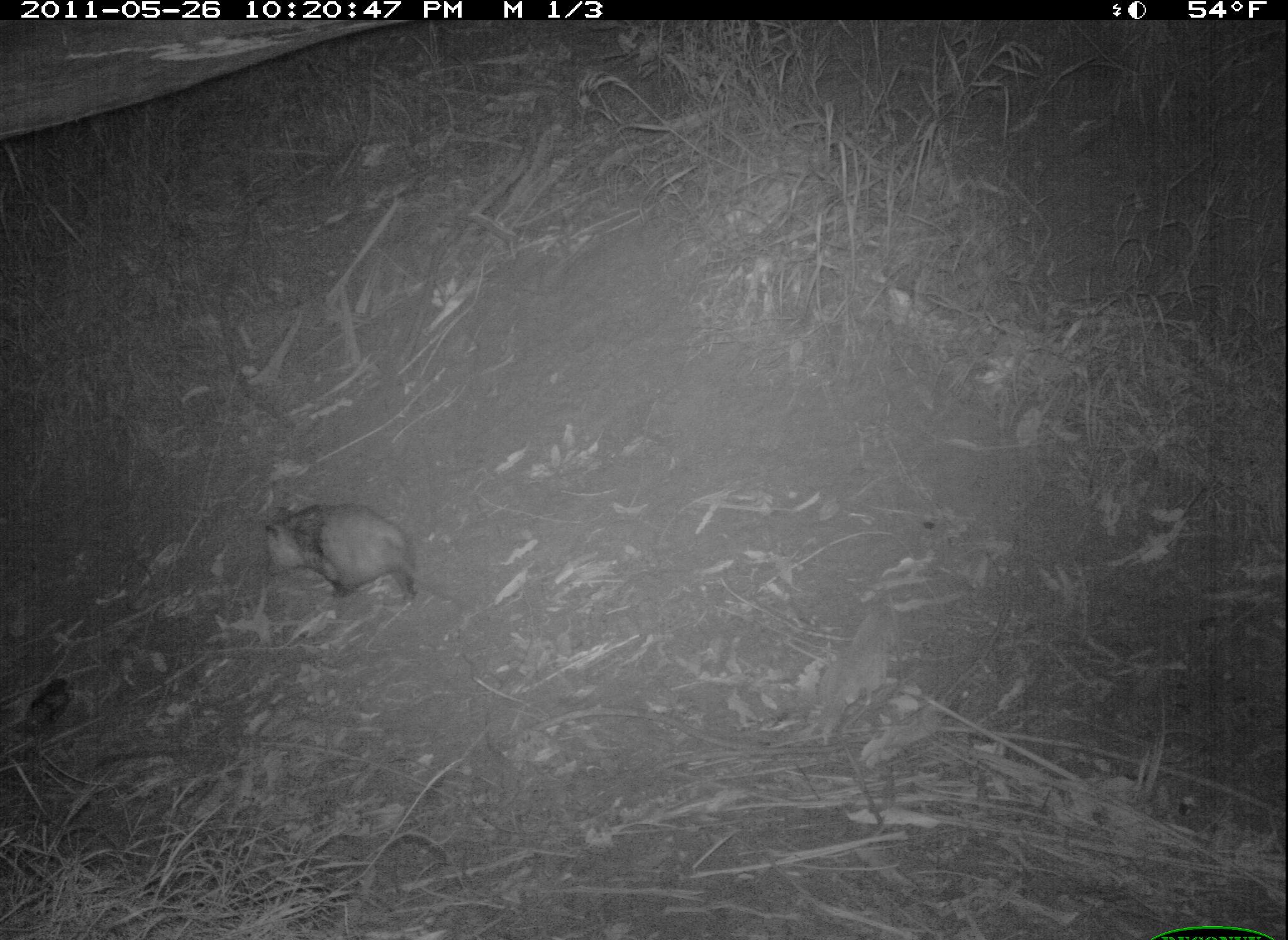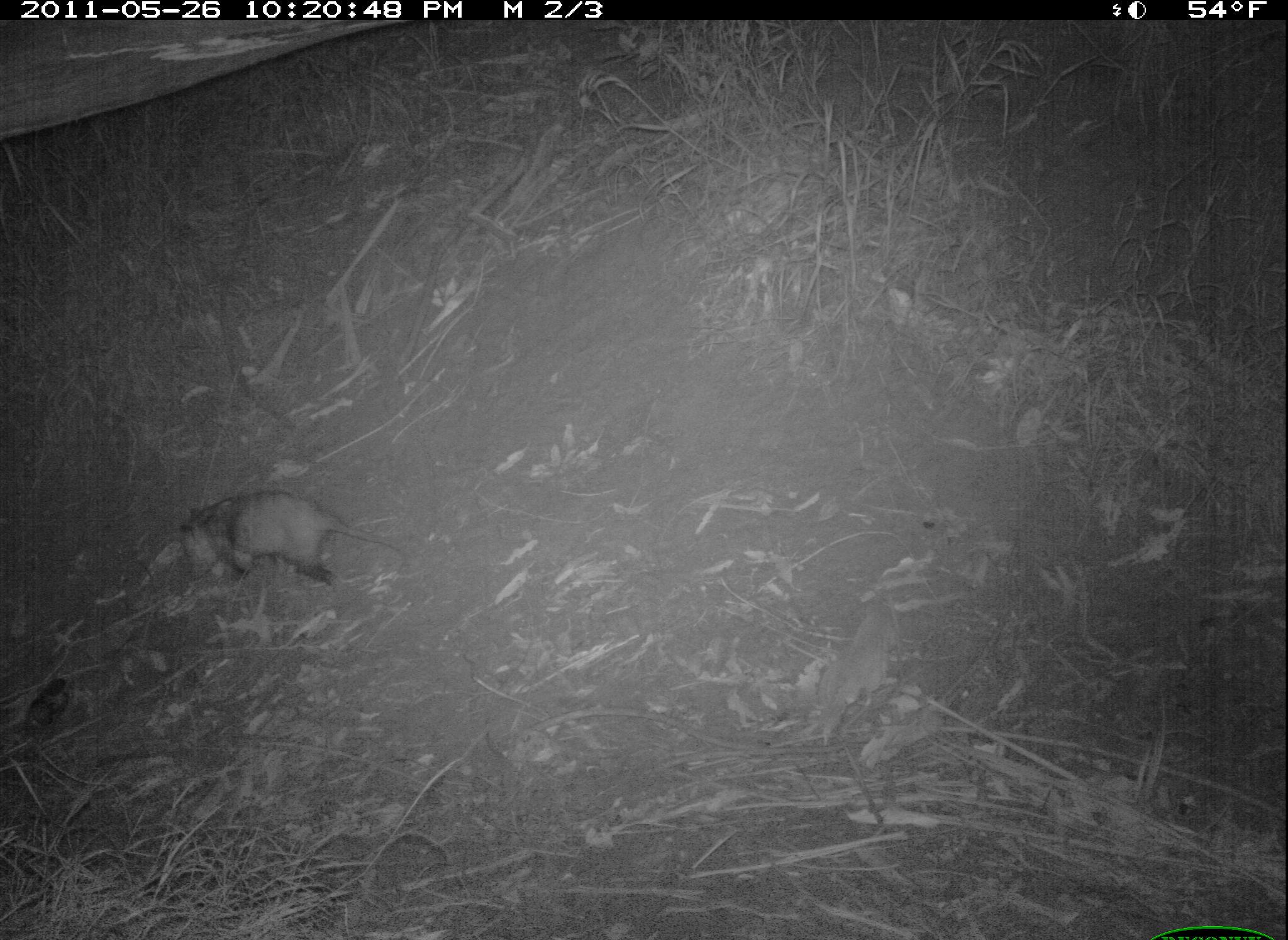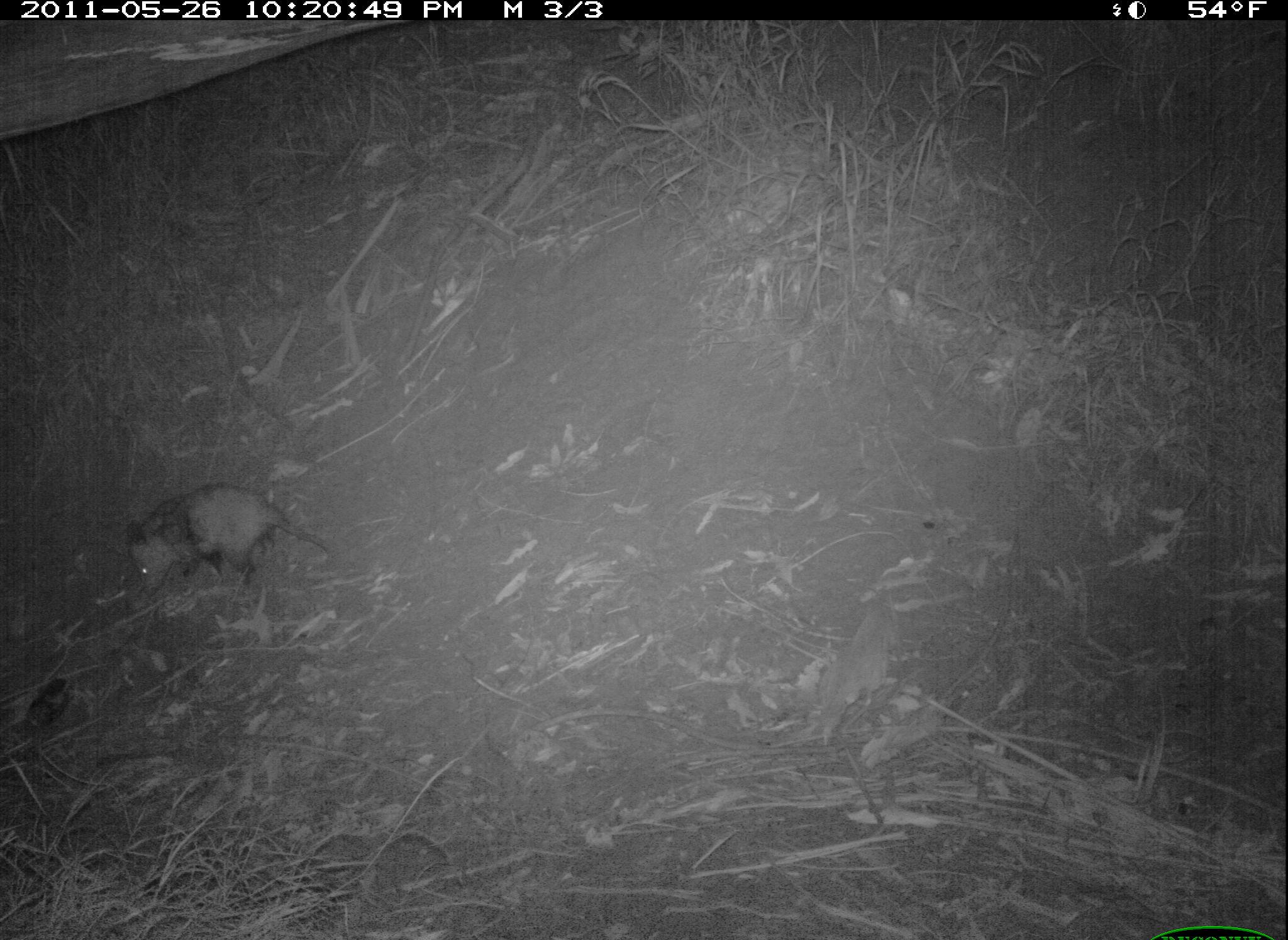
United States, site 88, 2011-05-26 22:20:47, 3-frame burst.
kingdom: Animalia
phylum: Chordata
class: Mammalia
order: Didelphimorphia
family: Didelphidae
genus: Didelphis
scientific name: Didelphis virginiana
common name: virginia opossum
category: opossum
Opossum (virginia opossum) (Didelphis virginiana).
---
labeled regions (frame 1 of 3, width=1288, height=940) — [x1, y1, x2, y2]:
opossum: [258, 498, 473, 619]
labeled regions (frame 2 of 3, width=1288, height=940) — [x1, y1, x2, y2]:
opossum: [163, 480, 427, 635]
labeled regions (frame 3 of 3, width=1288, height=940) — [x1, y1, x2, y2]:
opossum: [113, 472, 354, 606]